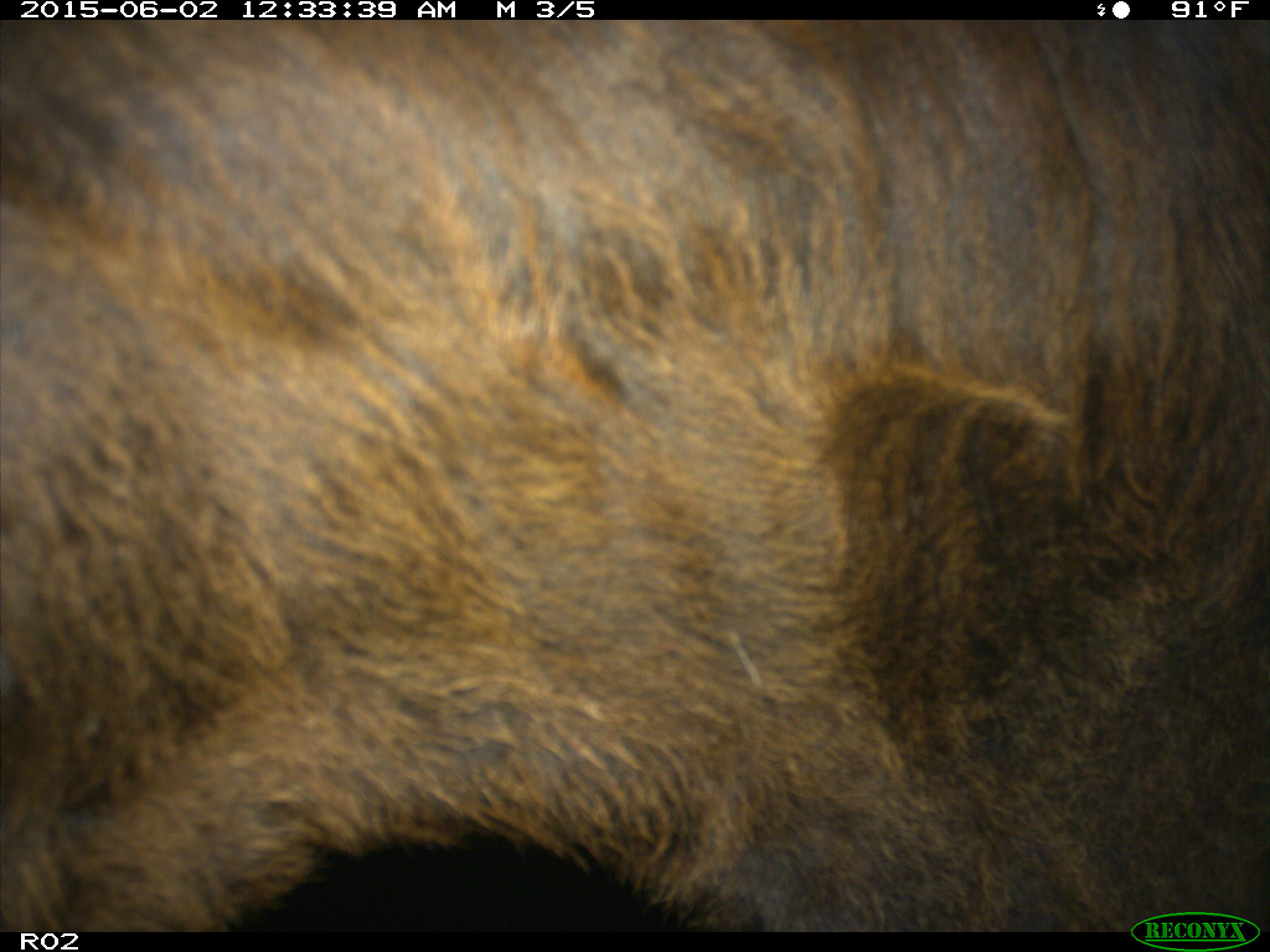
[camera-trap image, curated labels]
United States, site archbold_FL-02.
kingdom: Animalia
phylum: Chordata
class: Mammalia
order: Artiodactyla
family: Bovidae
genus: Bos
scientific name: Bos taurus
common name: domestic cow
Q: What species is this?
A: Bos taurus (domestic cow).